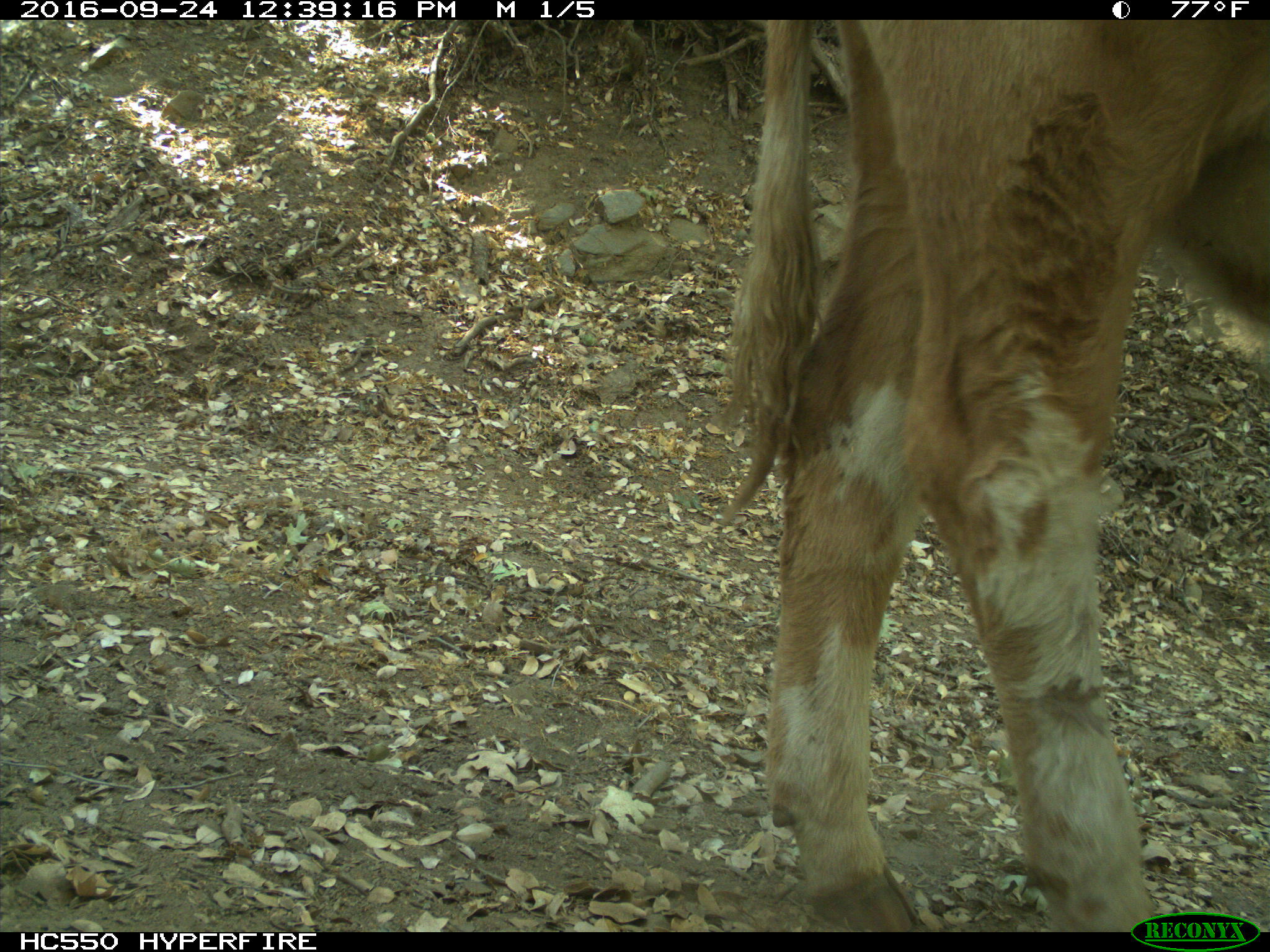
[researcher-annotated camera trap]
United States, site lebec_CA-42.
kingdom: Animalia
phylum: Chordata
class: Mammalia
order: Artiodactyla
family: Bovidae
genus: Bos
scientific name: Bos taurus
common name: domestic cow